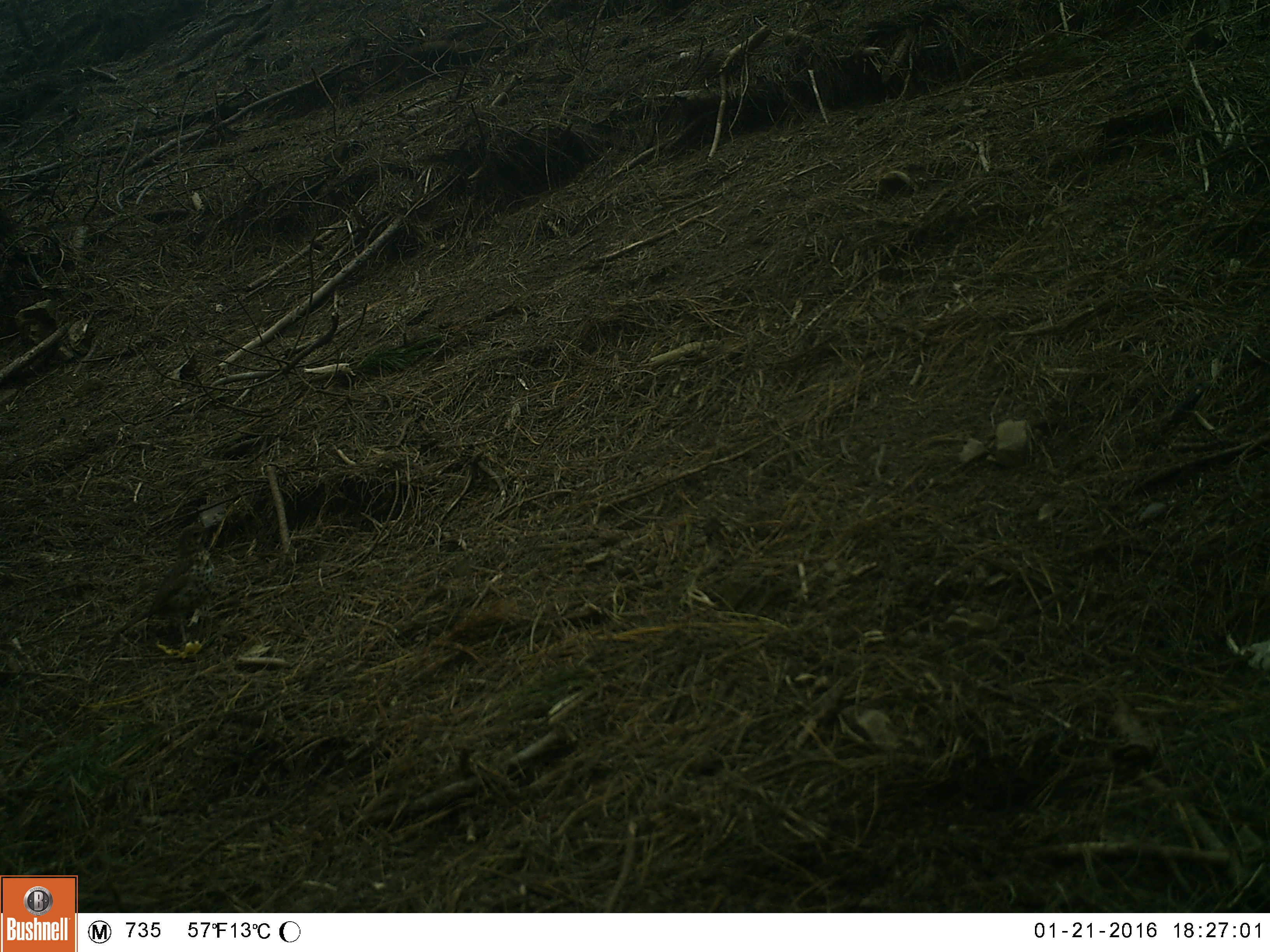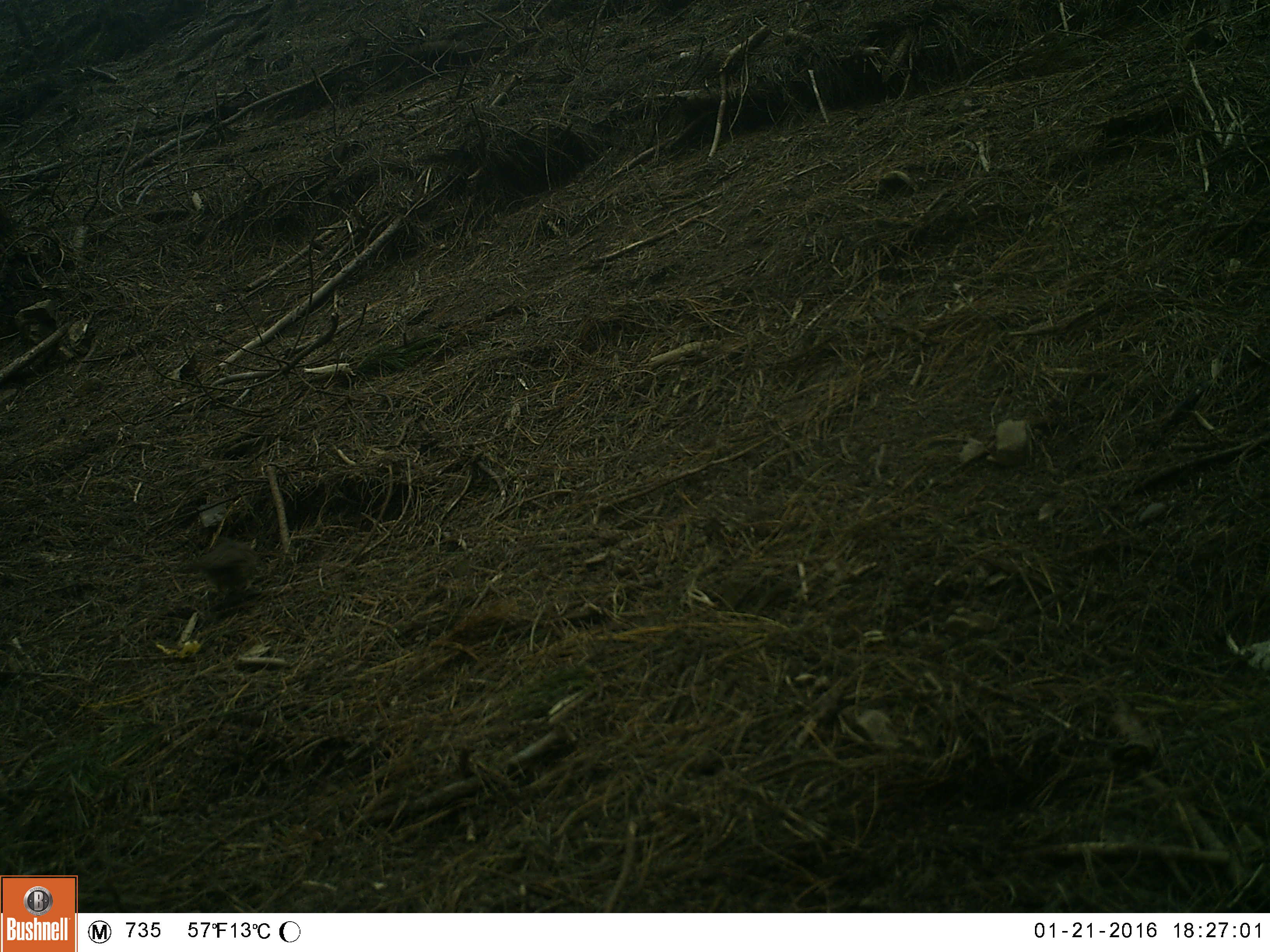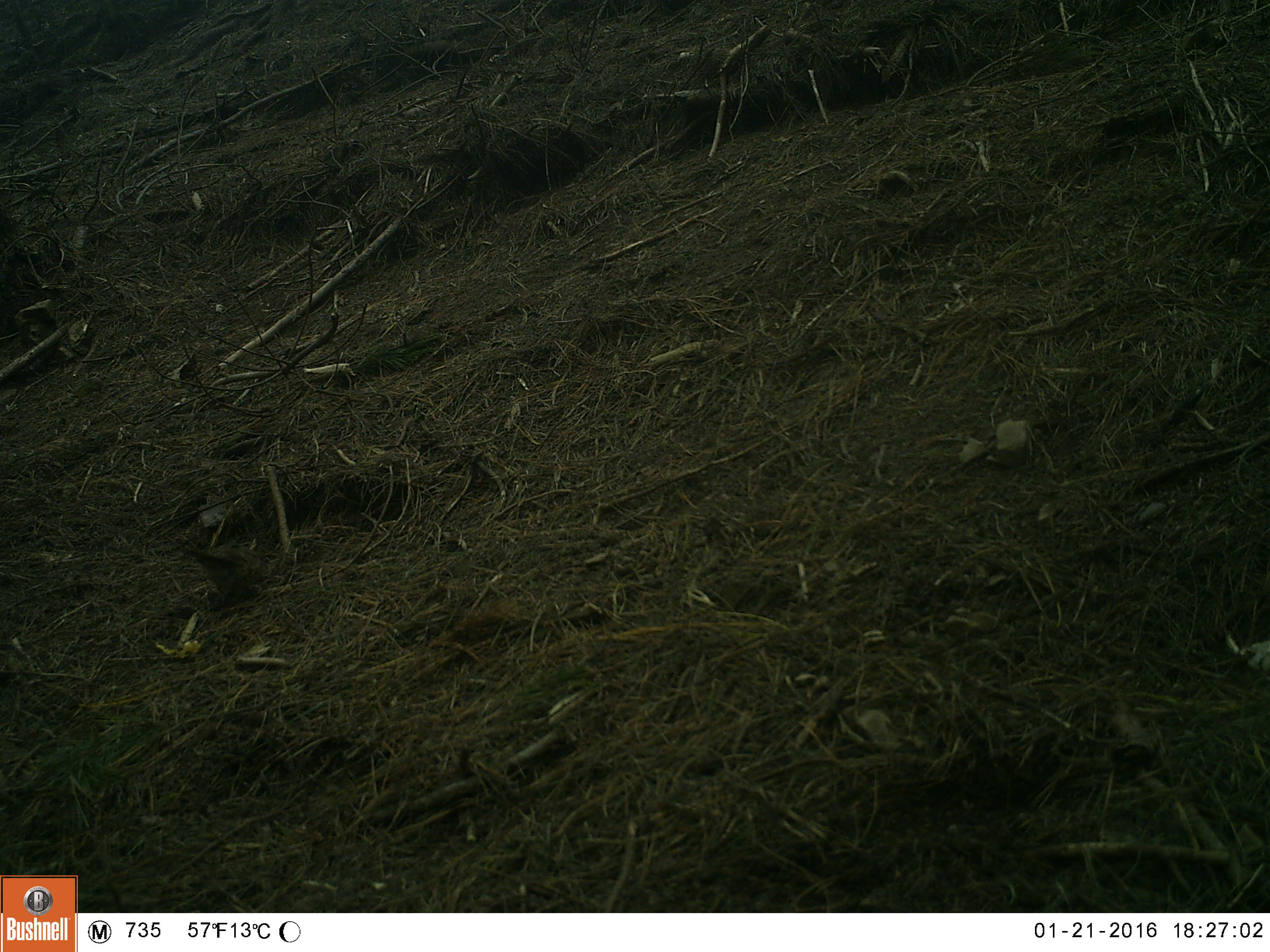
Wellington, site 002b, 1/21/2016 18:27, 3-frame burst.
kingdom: Animalia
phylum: Chordata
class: Aves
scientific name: Aves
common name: bird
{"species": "bird (Aves)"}